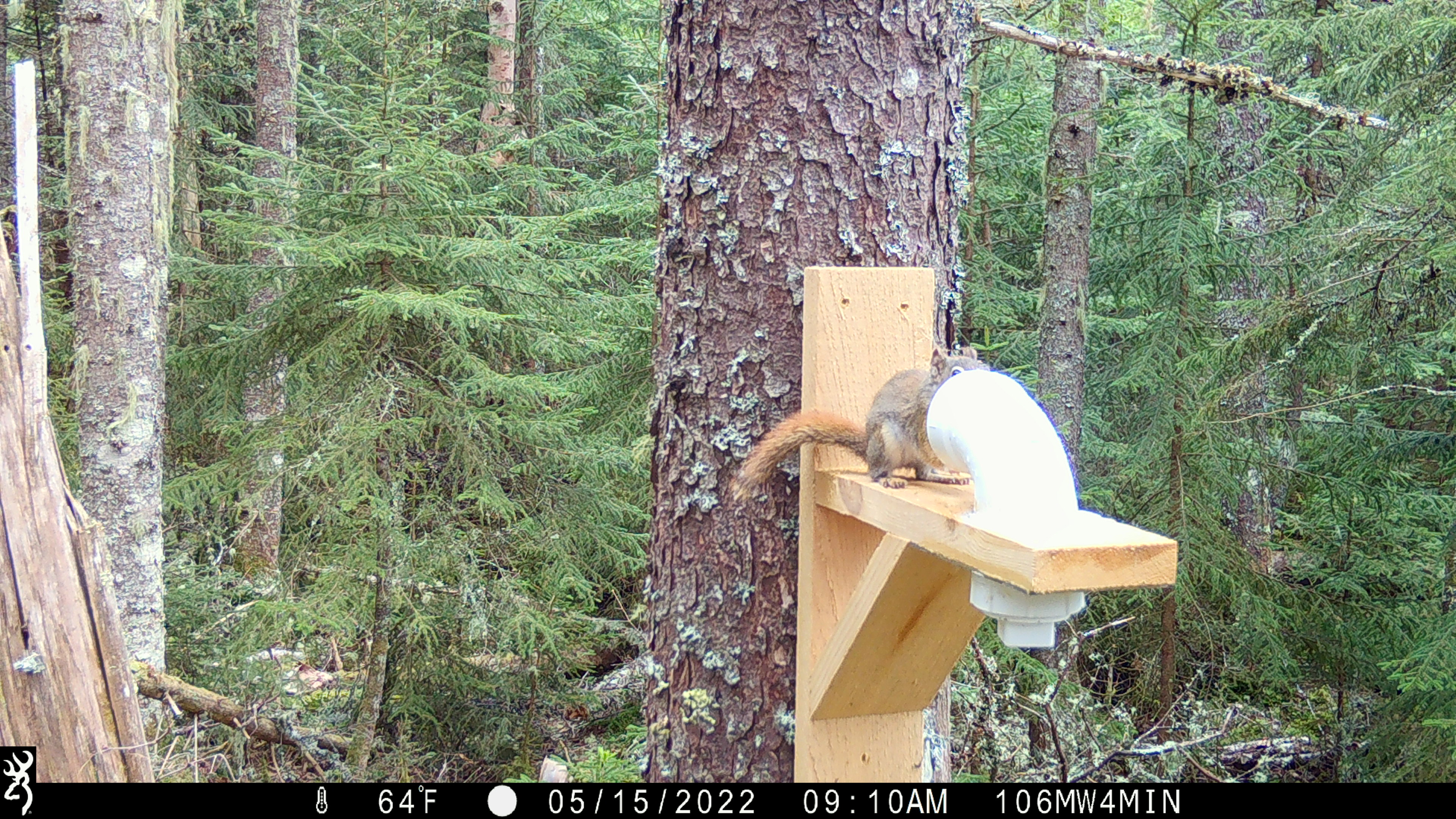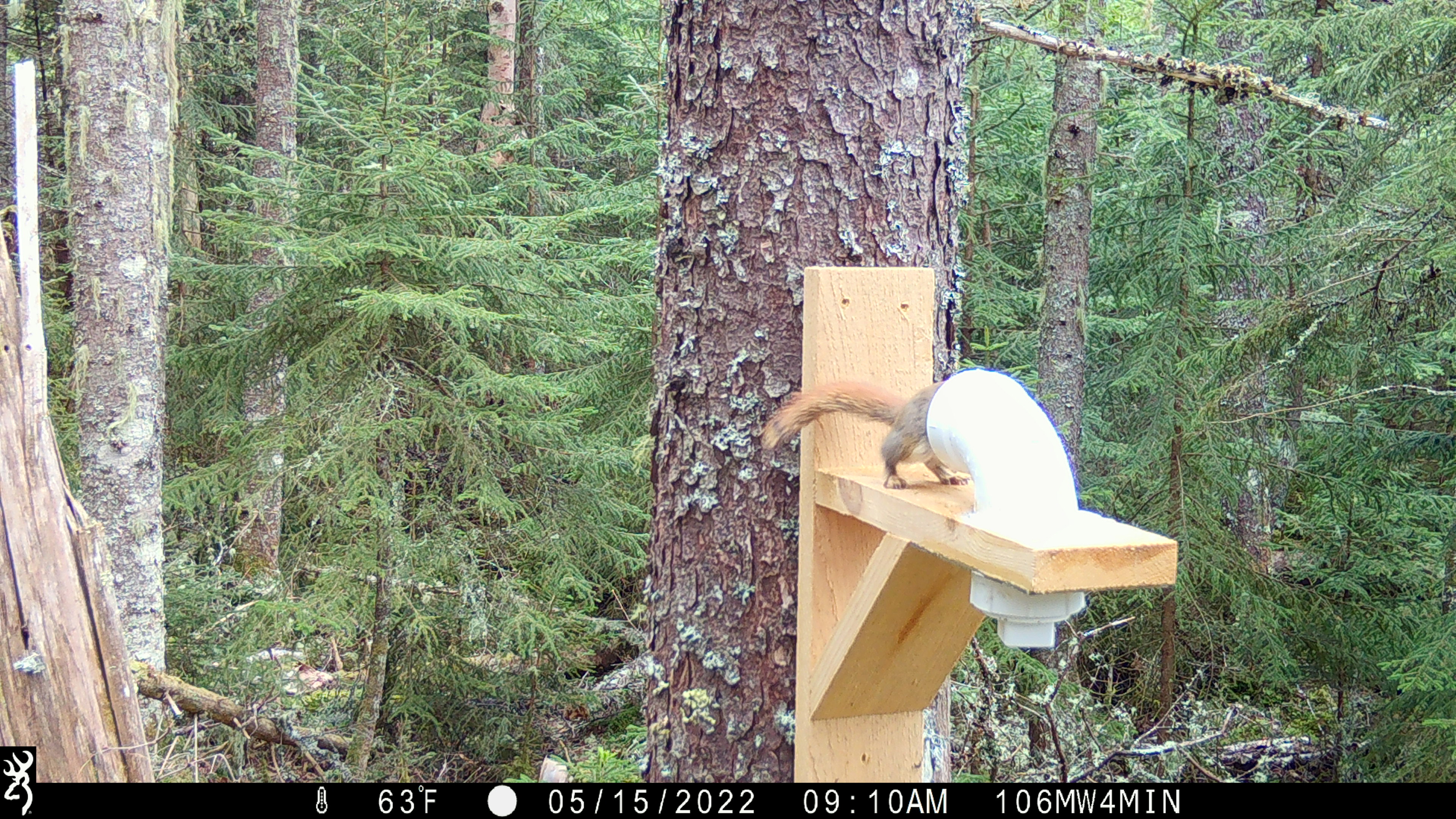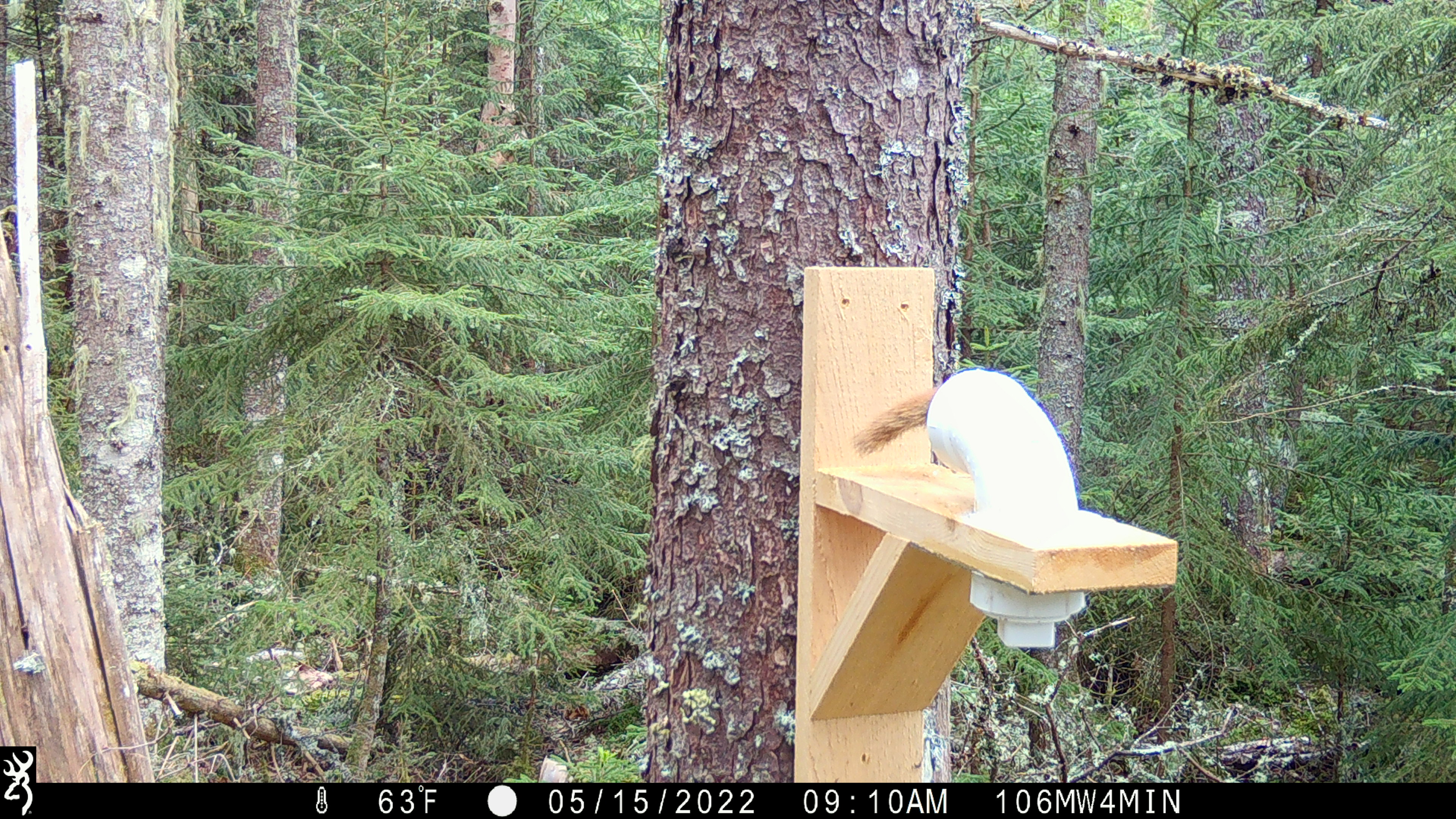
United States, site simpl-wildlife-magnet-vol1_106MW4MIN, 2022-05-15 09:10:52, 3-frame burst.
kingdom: Animalia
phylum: Chordata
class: Mammalia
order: Rodentia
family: Sciuridae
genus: Tamiasciurus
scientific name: Tamiasciurus hudsonicus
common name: red squirrel